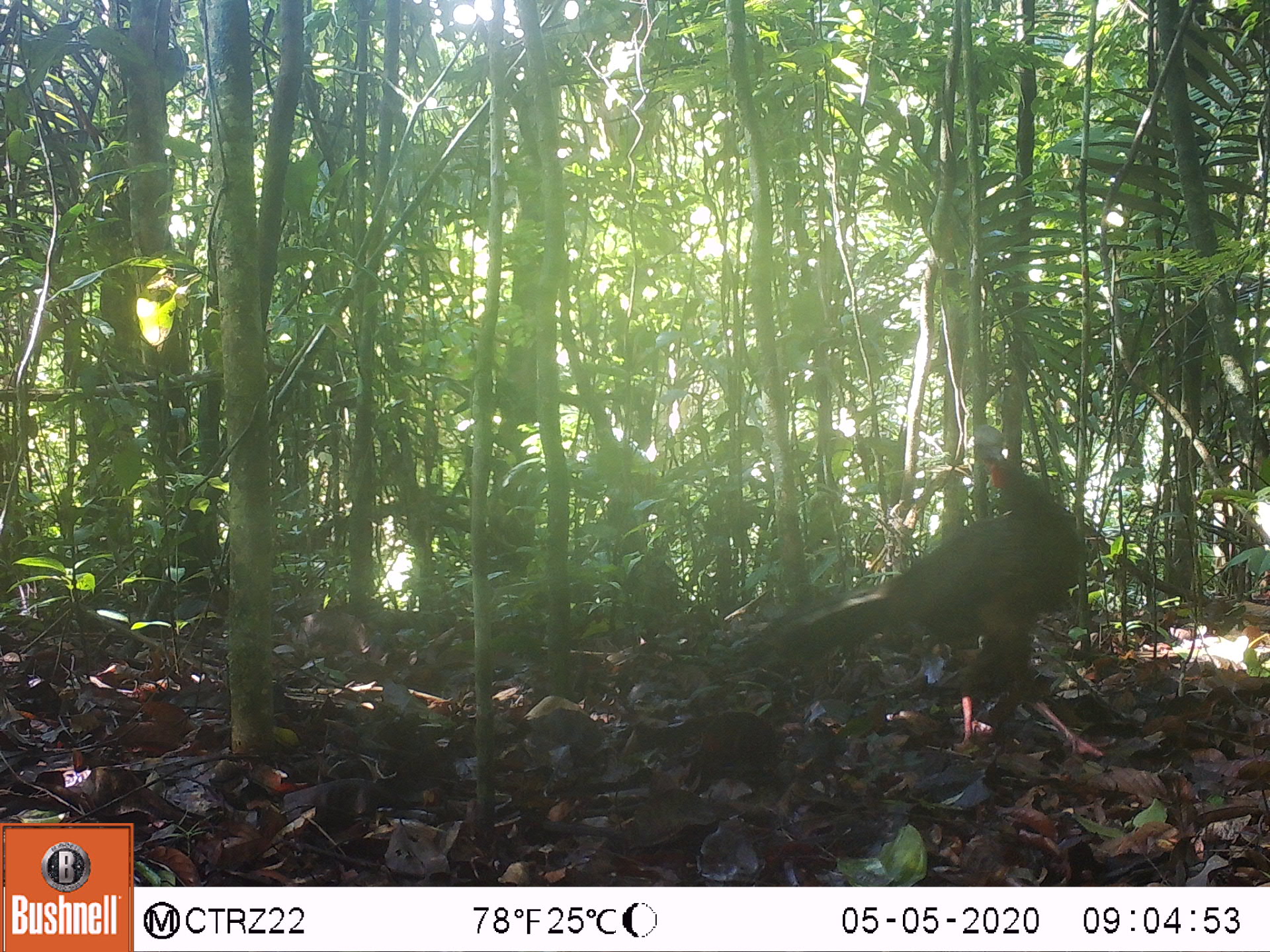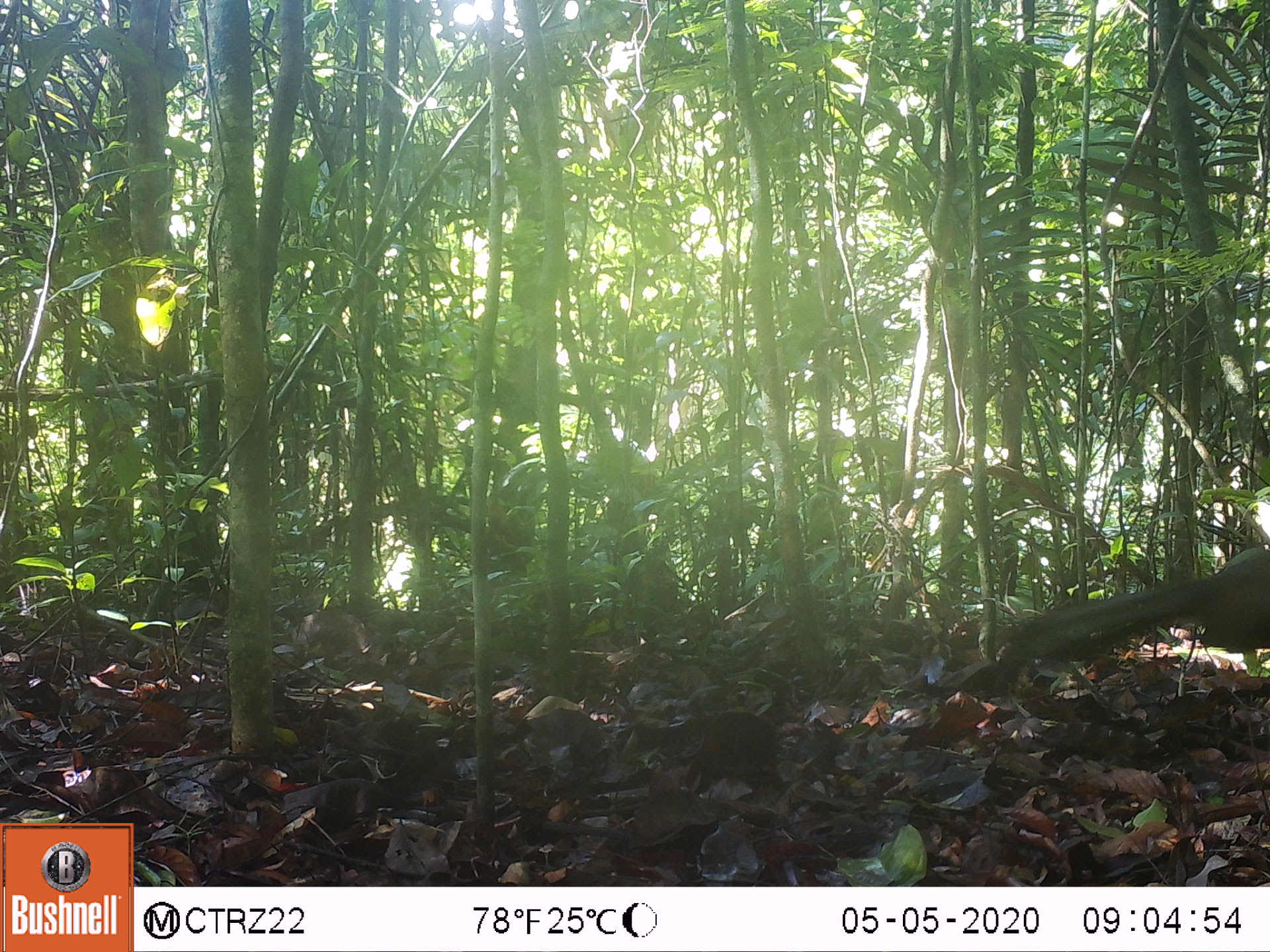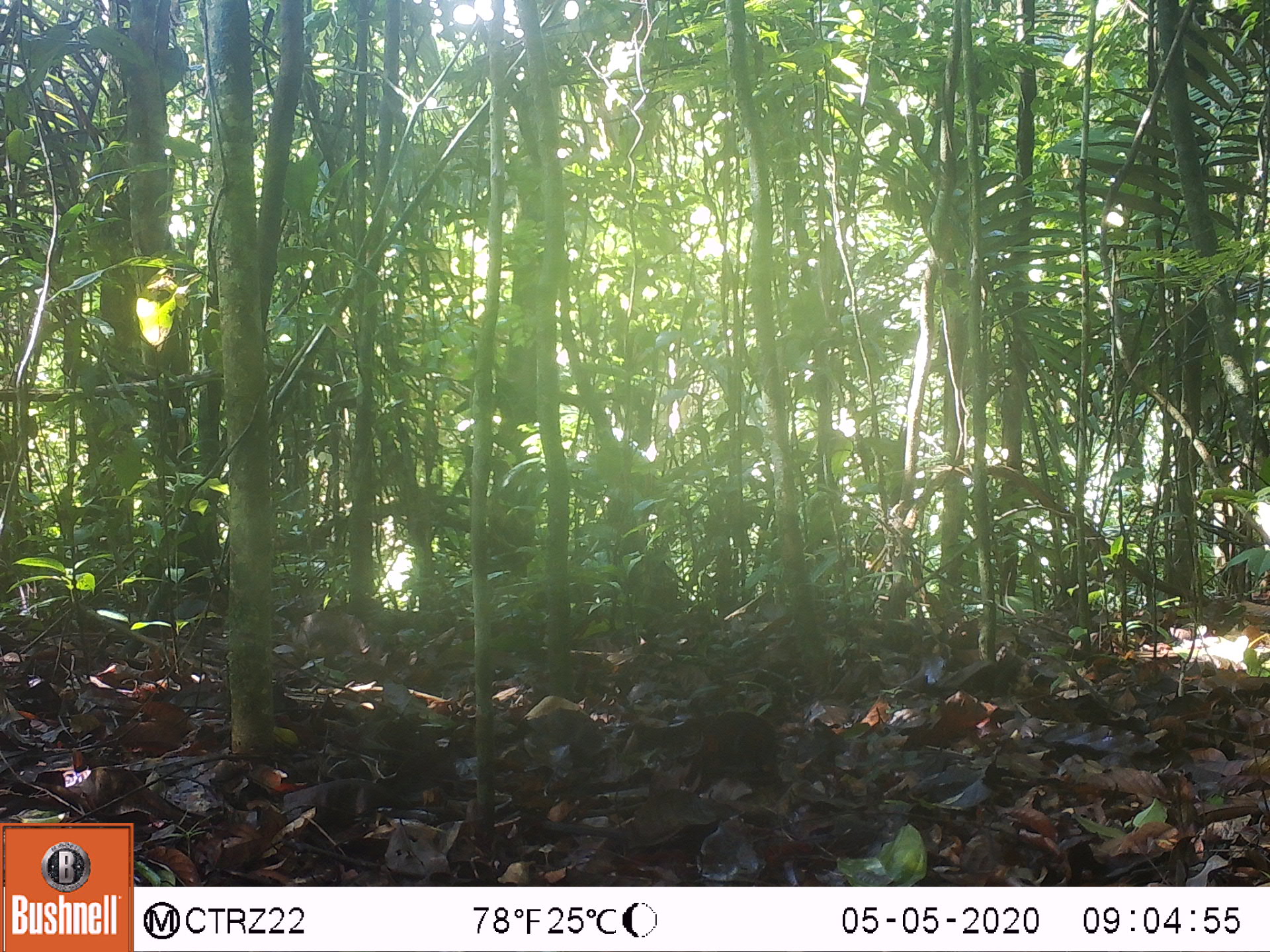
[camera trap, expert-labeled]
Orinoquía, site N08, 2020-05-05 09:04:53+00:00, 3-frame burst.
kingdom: Animalia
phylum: Chordata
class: Aves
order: Galliformes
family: Cracidae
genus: Penelope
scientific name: Penelope jacquacu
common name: spix's guan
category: spixs guan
Spixs guan (spix's guan) (Penelope jacquacu).